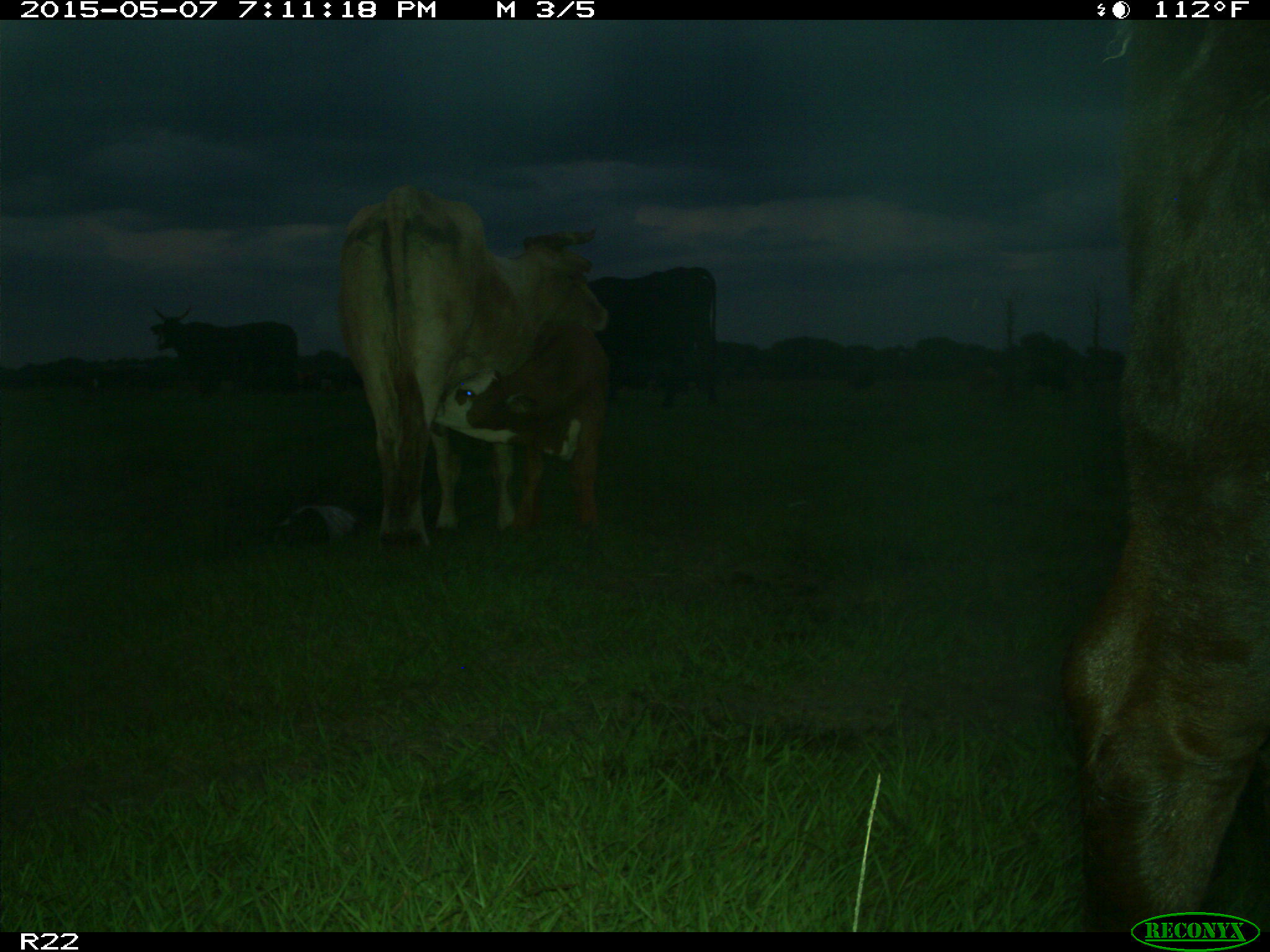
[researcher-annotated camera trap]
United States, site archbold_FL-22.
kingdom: Animalia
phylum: Chordata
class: Mammalia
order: Artiodactyla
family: Bovidae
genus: Bos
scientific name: Bos taurus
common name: domestic cow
Bos taurus (domestic cow).